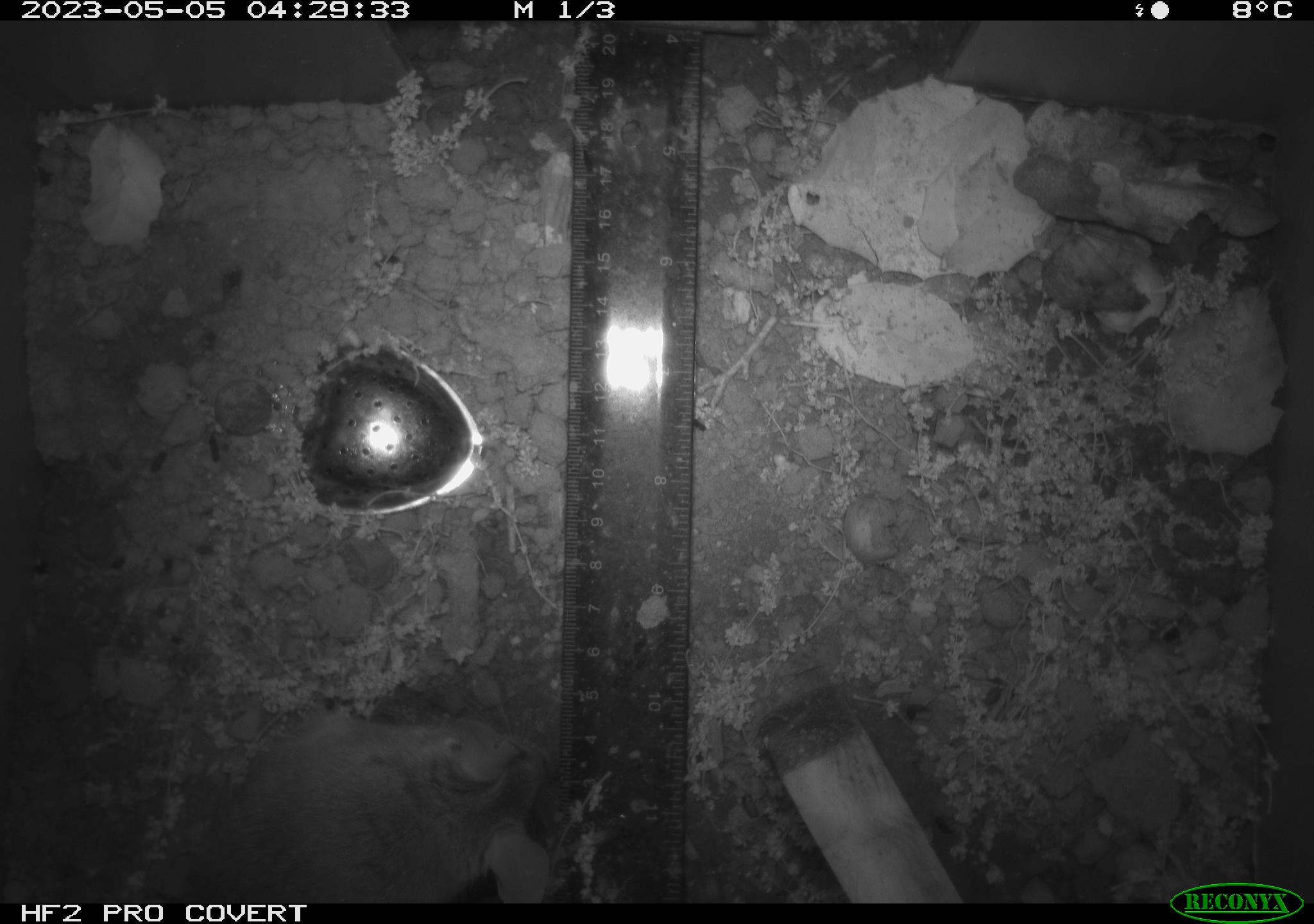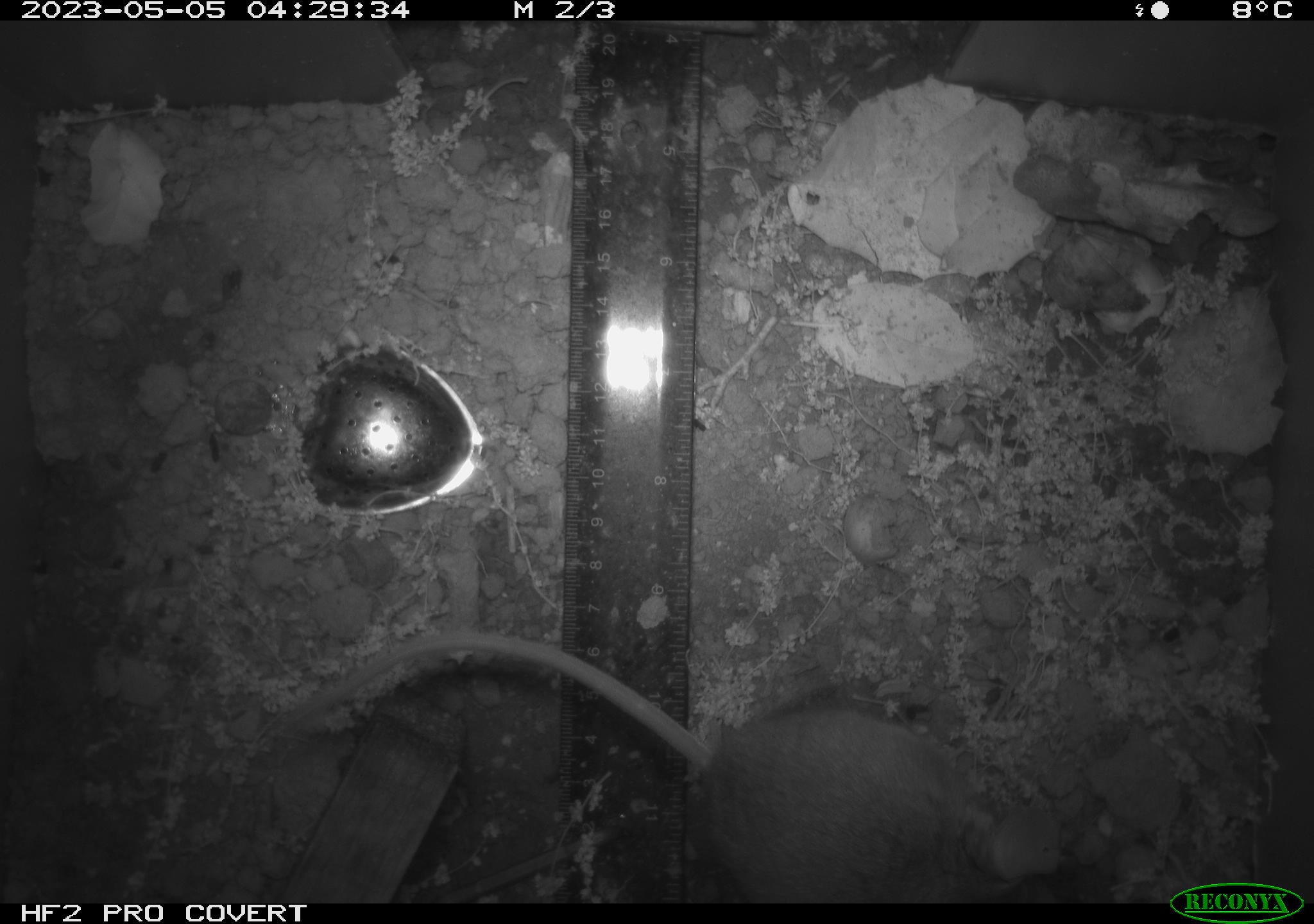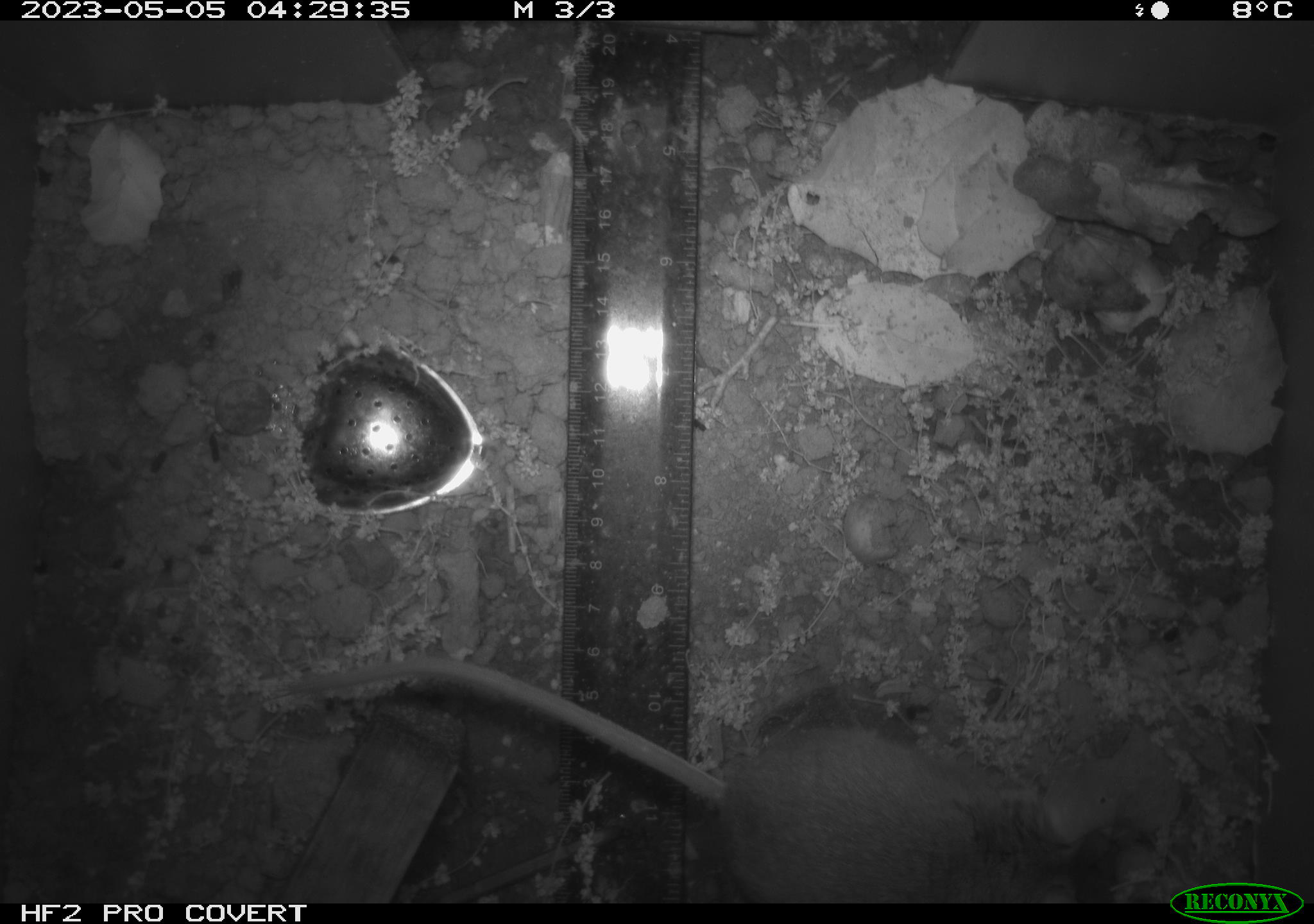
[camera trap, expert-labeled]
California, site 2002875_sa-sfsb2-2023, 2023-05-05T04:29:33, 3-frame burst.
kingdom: Animalia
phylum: Chordata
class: Mammalia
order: Rodentia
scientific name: Rodentia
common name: mouse species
Mouse species (Rodentia).